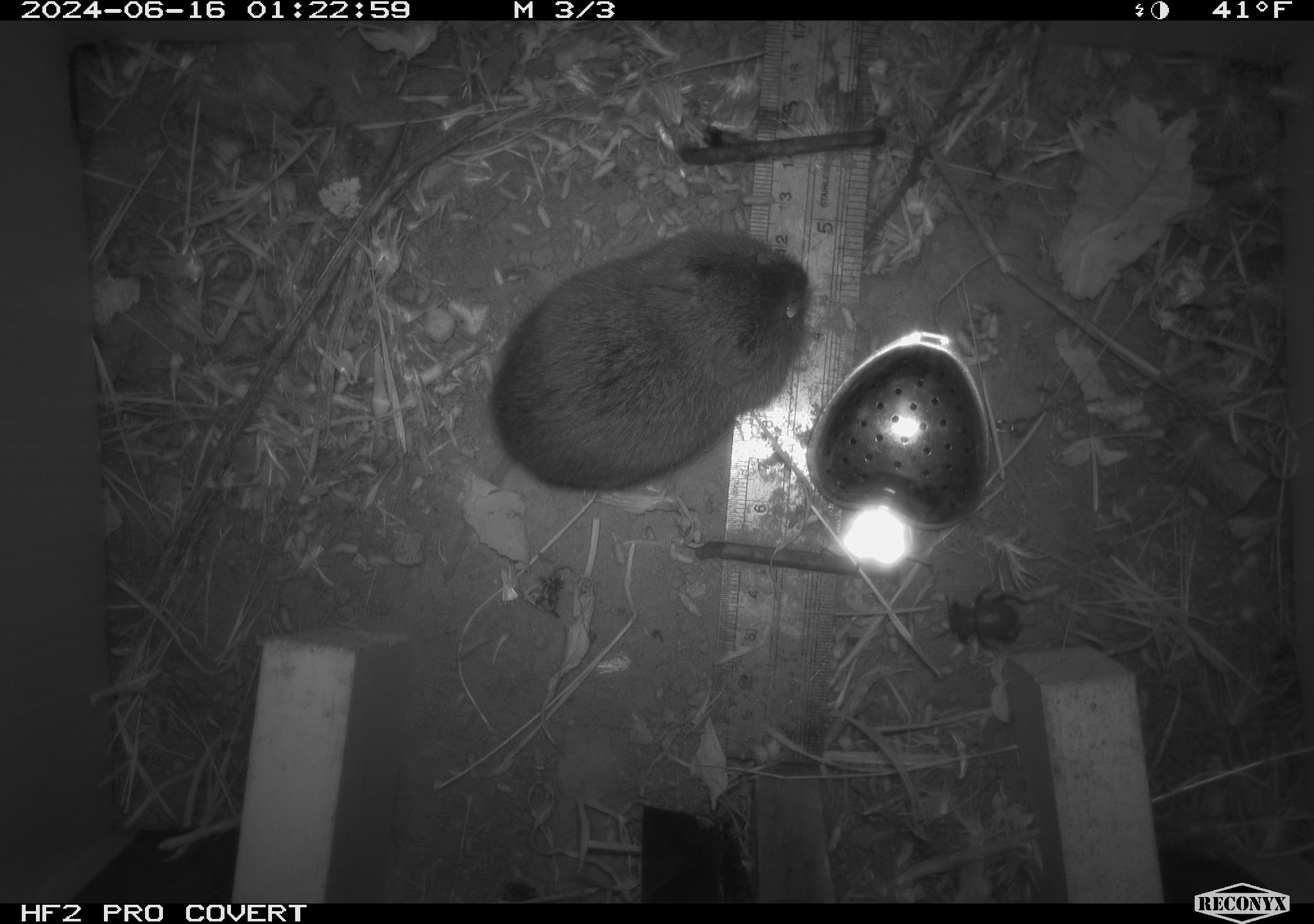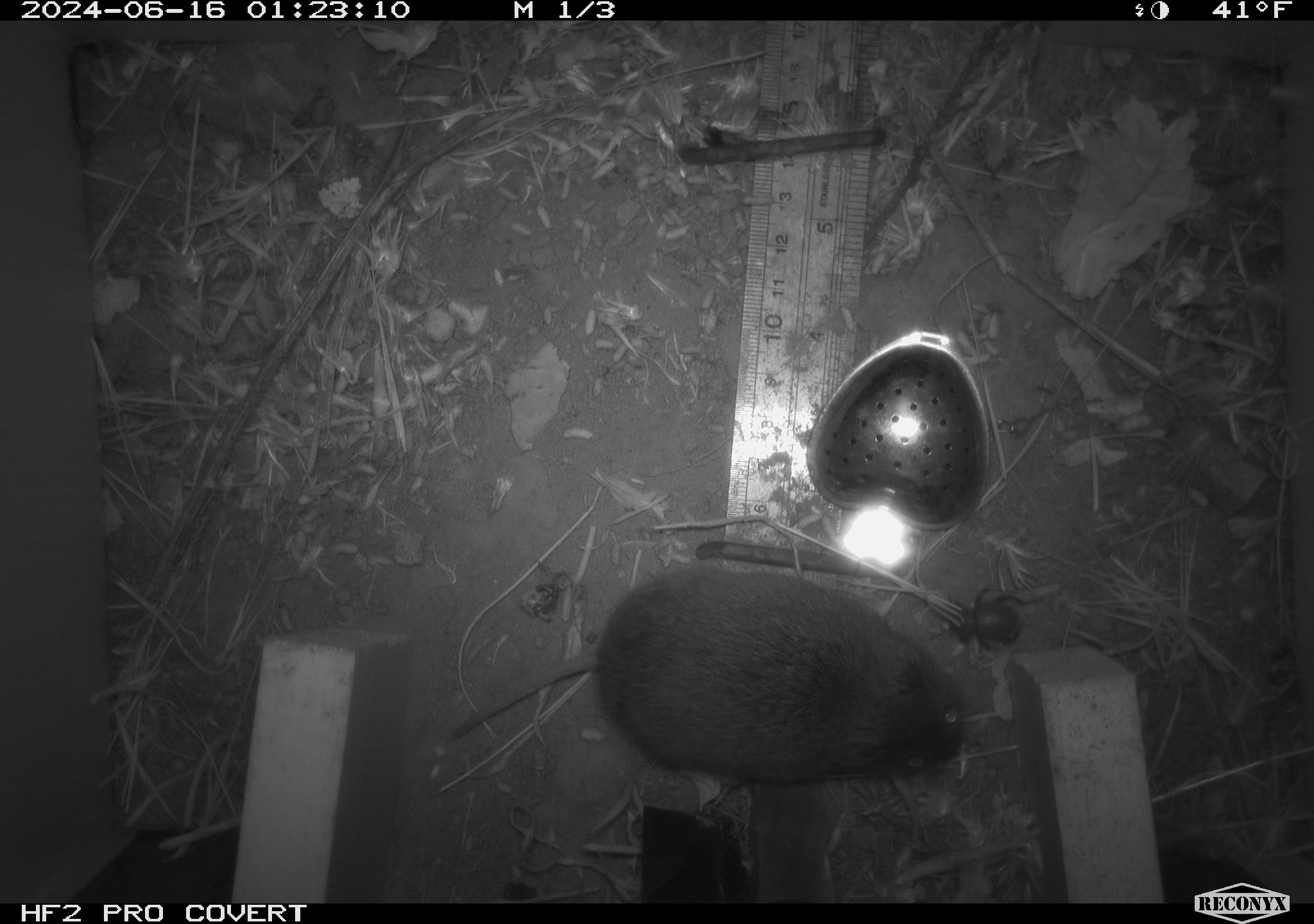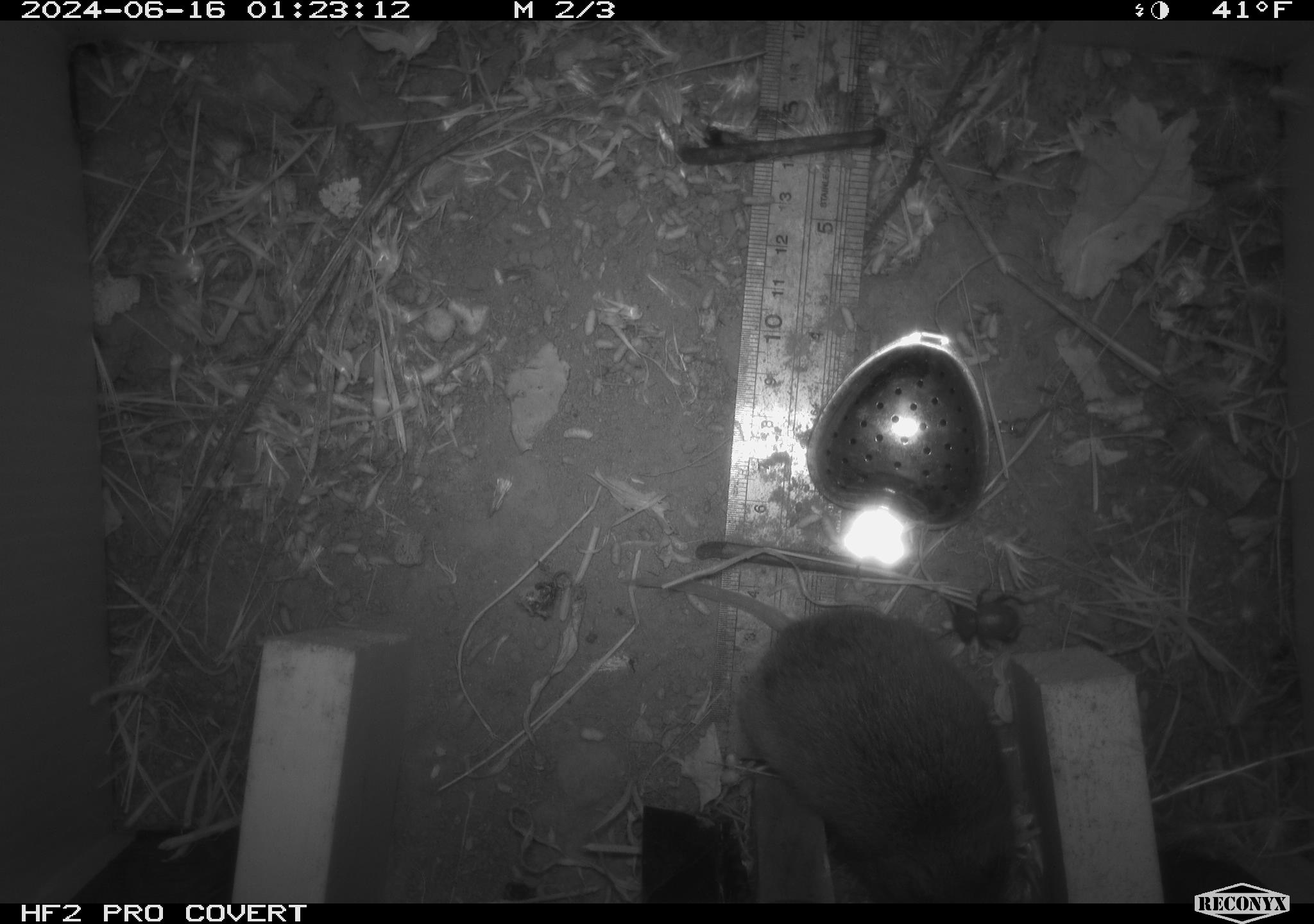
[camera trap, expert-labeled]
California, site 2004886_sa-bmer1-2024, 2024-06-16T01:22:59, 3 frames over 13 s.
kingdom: Animalia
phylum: Chordata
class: Mammalia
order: Rodentia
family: Cricetidae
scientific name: Cricetidae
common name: hamsters, voles, lemmings, and allies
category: cricetidae family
Cricetidae family (hamsters, voles, lemmings, and allies) (Cricetidae).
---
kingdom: Animalia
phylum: Arthropoda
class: Insecta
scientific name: Insecta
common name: insect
Insect (Insecta).